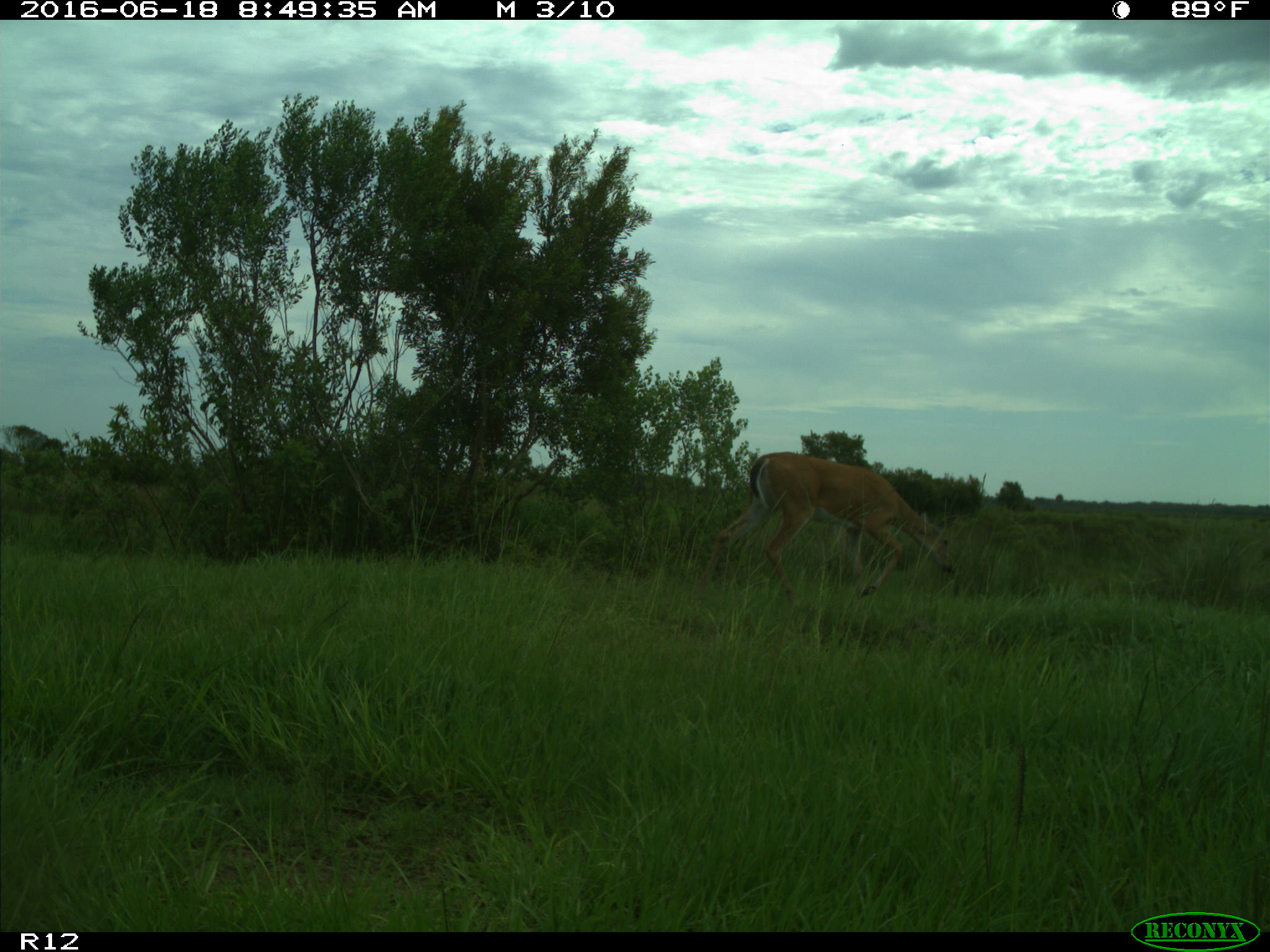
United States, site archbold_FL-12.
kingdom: Animalia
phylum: Chordata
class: Mammalia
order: Artiodactyla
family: Cervidae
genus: Odocoileus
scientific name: Odocoileus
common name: deer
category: unidentified deer